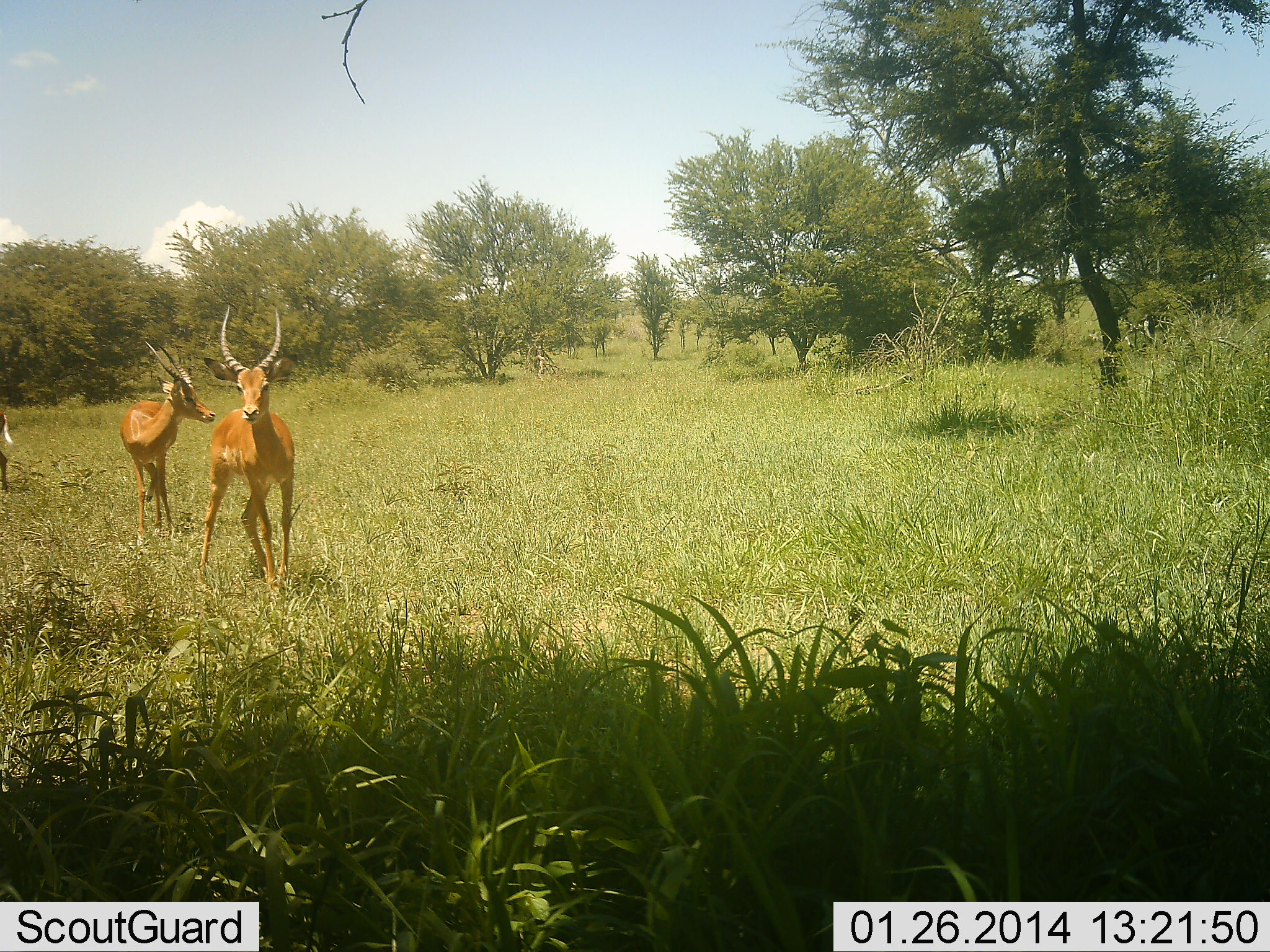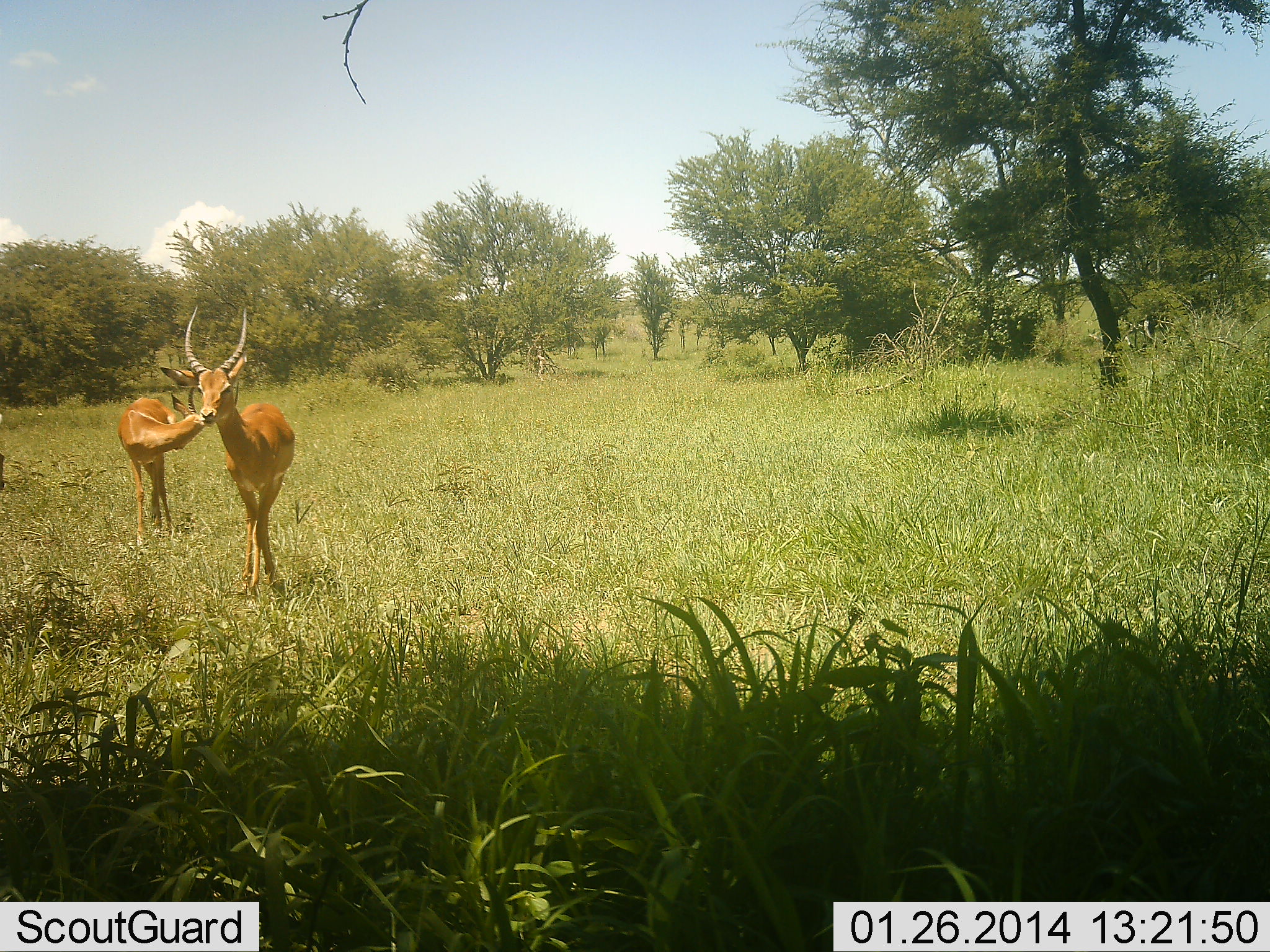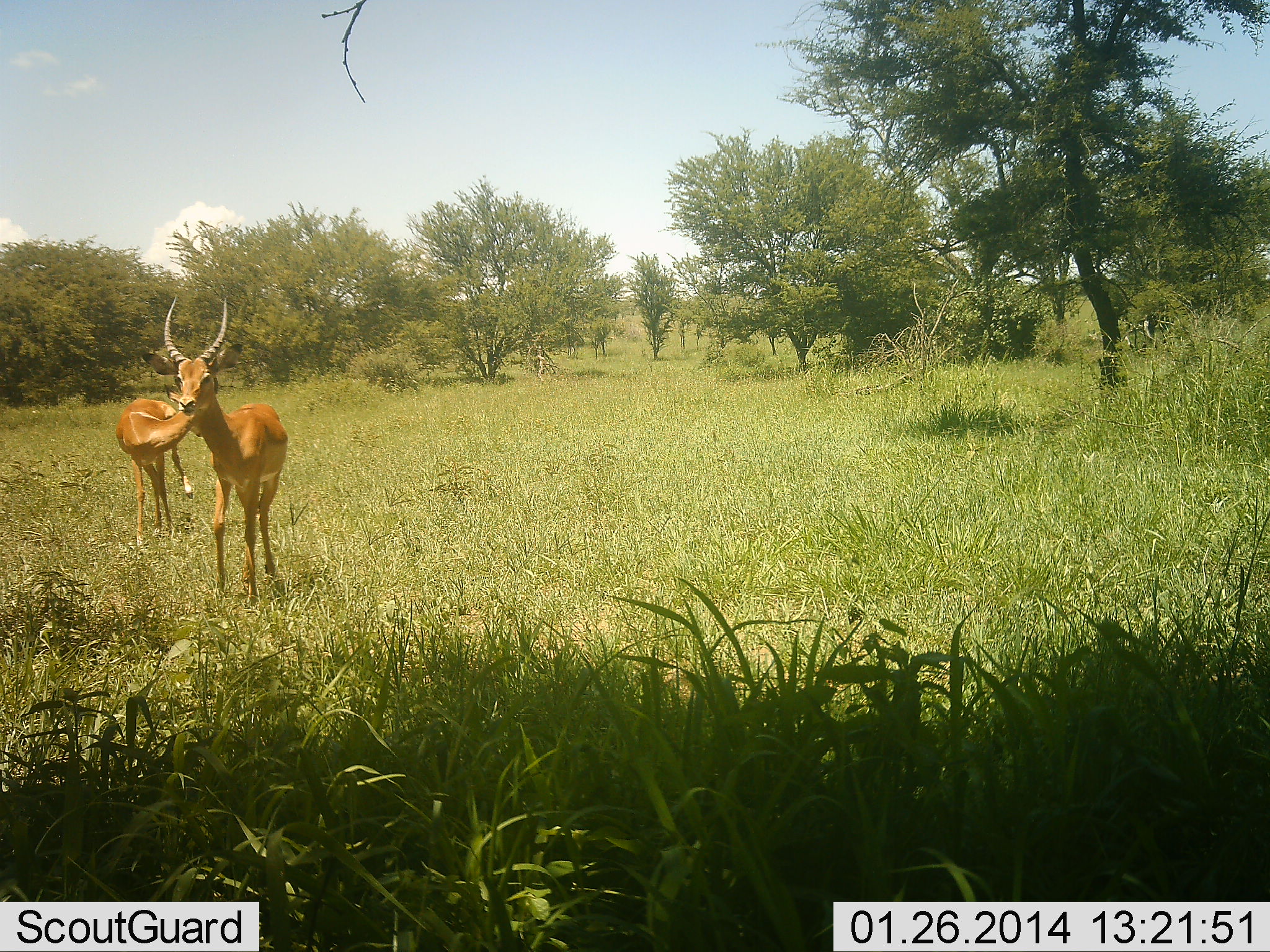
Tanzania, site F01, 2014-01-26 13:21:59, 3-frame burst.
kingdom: Animalia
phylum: Chordata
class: Mammalia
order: Artiodactyla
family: Bovidae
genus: Aepyceros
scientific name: Aepyceros melampus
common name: impala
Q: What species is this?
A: Impala (Aepyceros melampus).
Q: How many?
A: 2.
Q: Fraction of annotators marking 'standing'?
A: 70%.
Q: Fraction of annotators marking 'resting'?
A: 0%.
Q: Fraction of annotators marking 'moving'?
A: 60%.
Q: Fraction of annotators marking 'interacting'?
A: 0%.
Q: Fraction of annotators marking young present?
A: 0%.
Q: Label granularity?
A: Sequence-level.